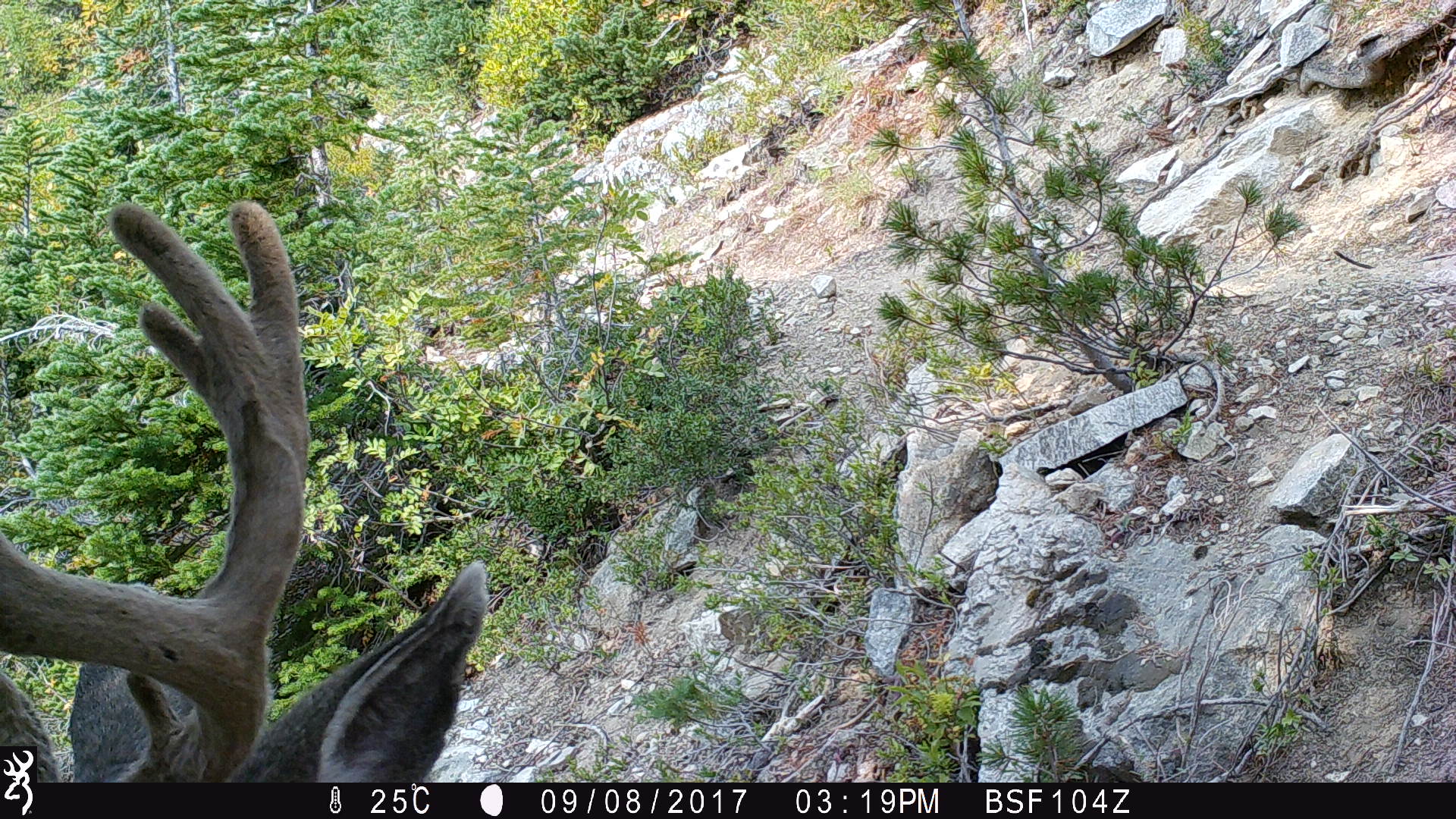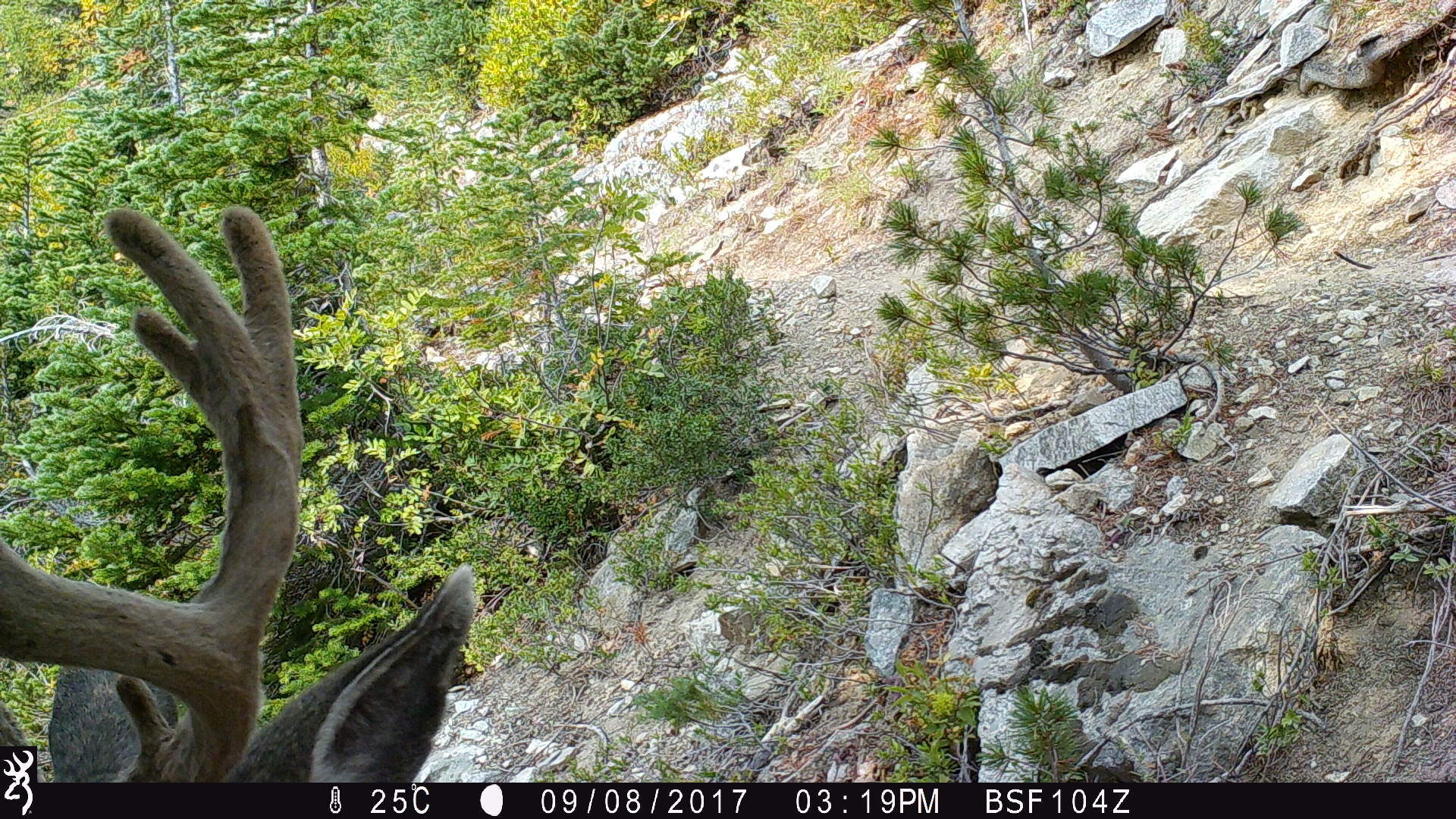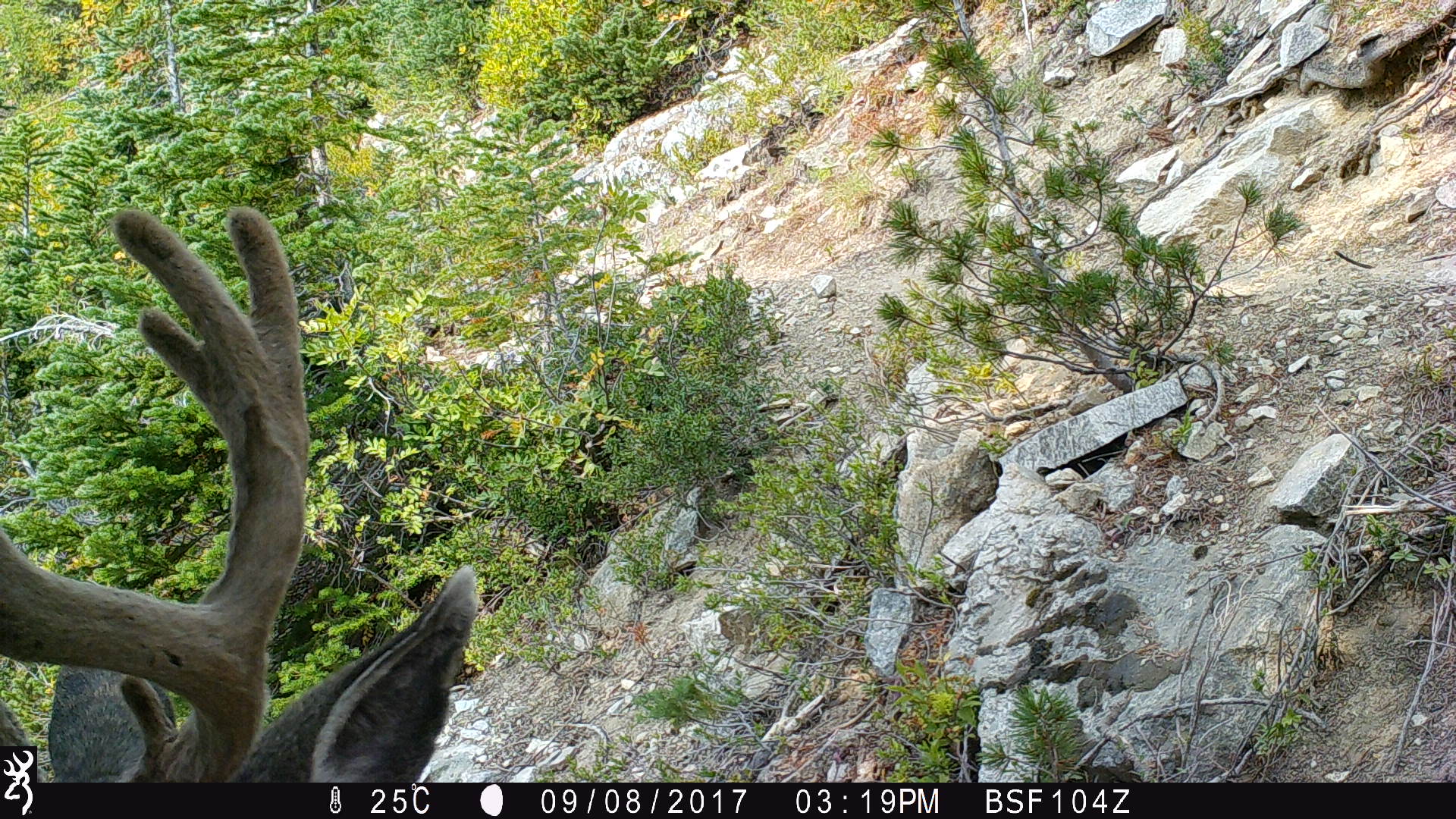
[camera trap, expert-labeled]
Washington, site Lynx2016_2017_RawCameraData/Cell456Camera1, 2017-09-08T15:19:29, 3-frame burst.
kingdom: Animalia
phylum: Chordata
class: Mammalia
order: Artiodactyla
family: Cervidae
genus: Odocoileus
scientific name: Odocoileus hemionus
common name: mule deer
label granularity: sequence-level